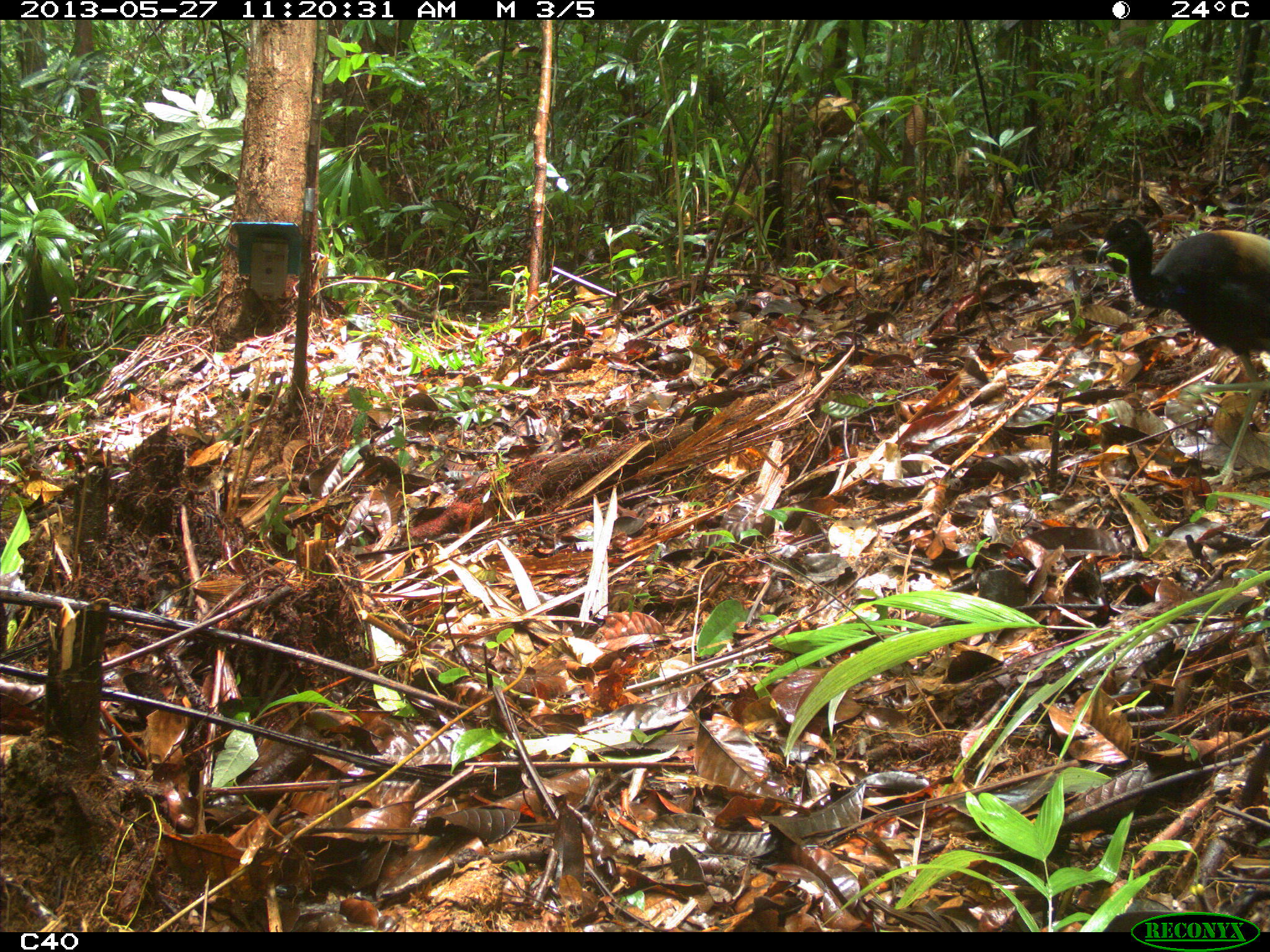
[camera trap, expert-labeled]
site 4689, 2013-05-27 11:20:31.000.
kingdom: Animalia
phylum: Chordata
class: Aves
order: Gruiformes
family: Psophiidae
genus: Psophia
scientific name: Psophia crepitans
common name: gray-winged trumpeter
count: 2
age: adult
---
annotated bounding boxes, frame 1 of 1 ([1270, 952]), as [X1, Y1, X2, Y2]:
psophia crepitans: [1096, 218, 1270, 487]